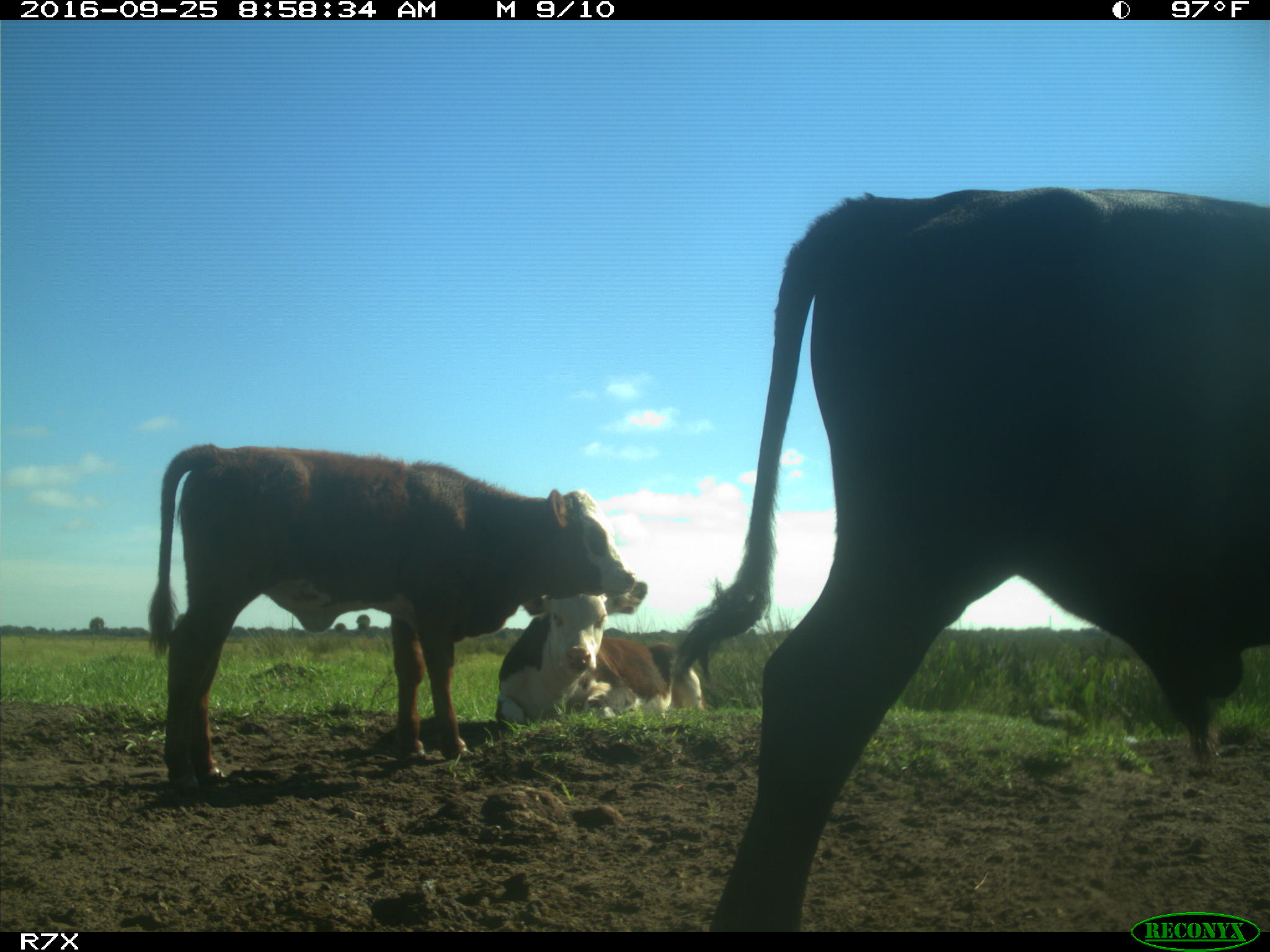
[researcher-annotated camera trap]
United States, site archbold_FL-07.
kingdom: Animalia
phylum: Chordata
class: Mammalia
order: Artiodactyla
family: Bovidae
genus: Bos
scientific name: Bos taurus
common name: domestic cow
Bos taurus (domestic cow).